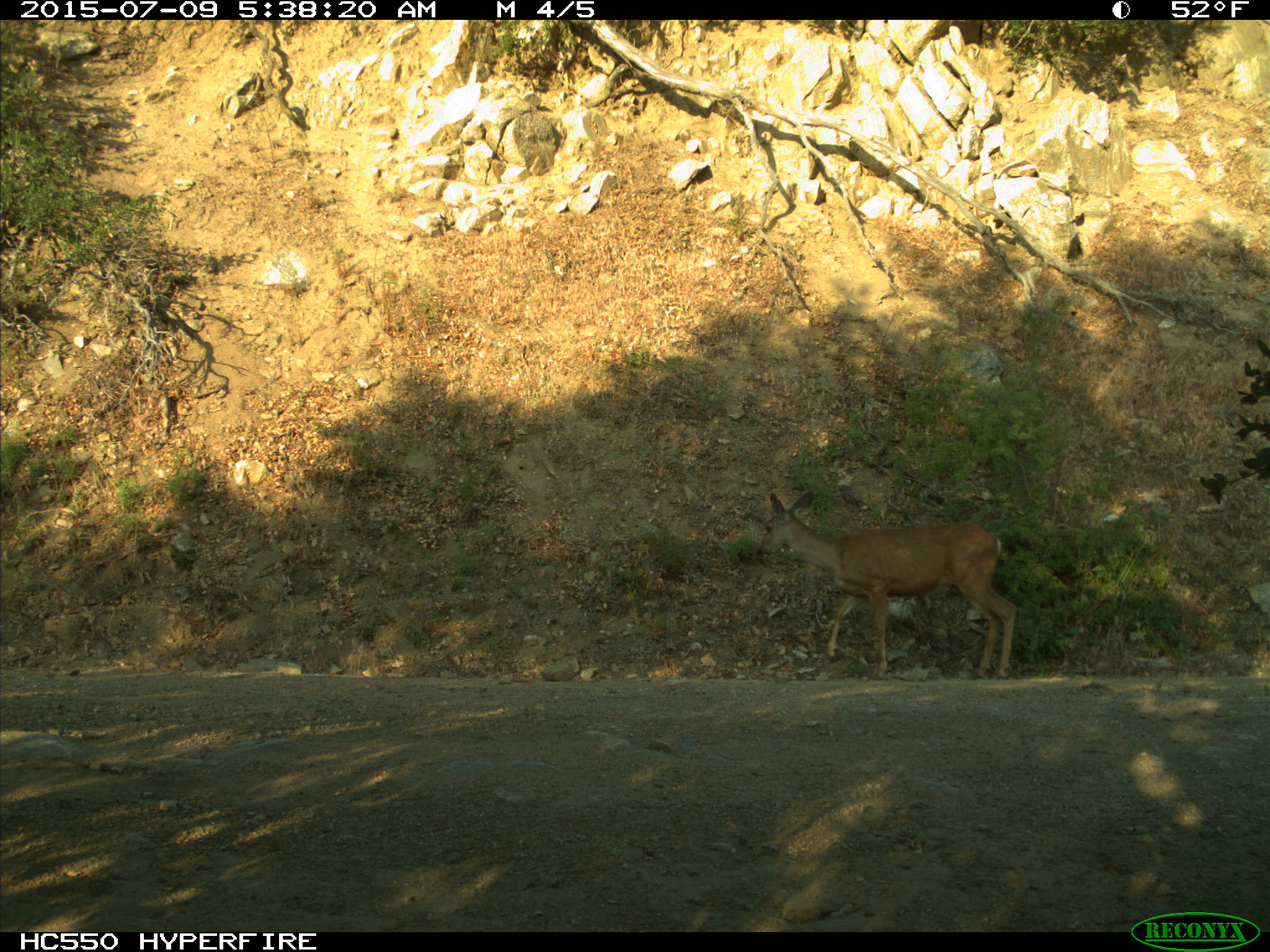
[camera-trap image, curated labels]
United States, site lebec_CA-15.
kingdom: Animalia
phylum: Chordata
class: Mammalia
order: Artiodactyla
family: Cervidae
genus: Odocoileus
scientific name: Odocoileus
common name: deer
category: unidentified deer